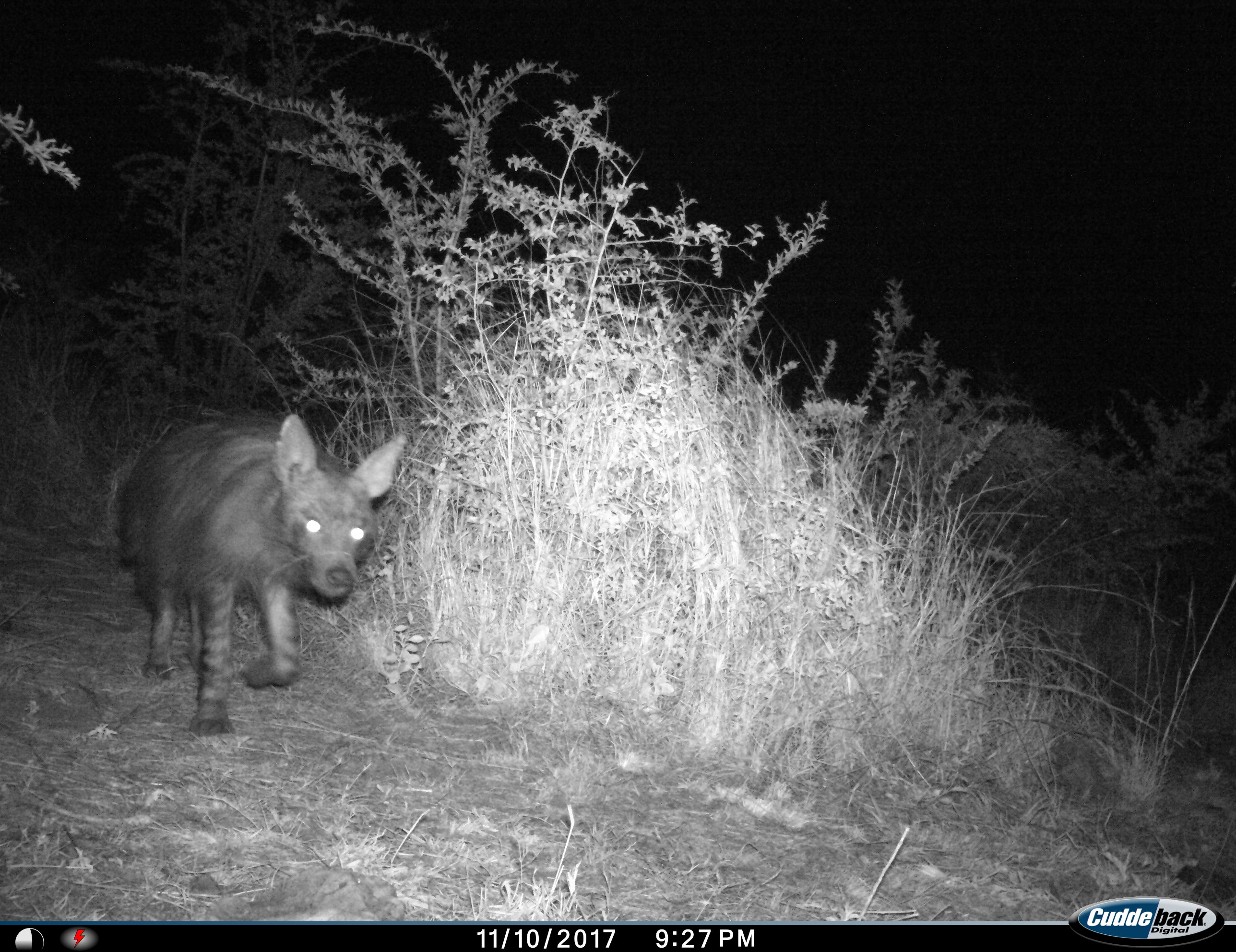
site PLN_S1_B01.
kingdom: Animalia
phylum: Chordata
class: Mammalia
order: Carnivora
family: Hyaenidae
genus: Parahyaena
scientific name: Parahyaena brunnea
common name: brown hyena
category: hyenabrown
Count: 1.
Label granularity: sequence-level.